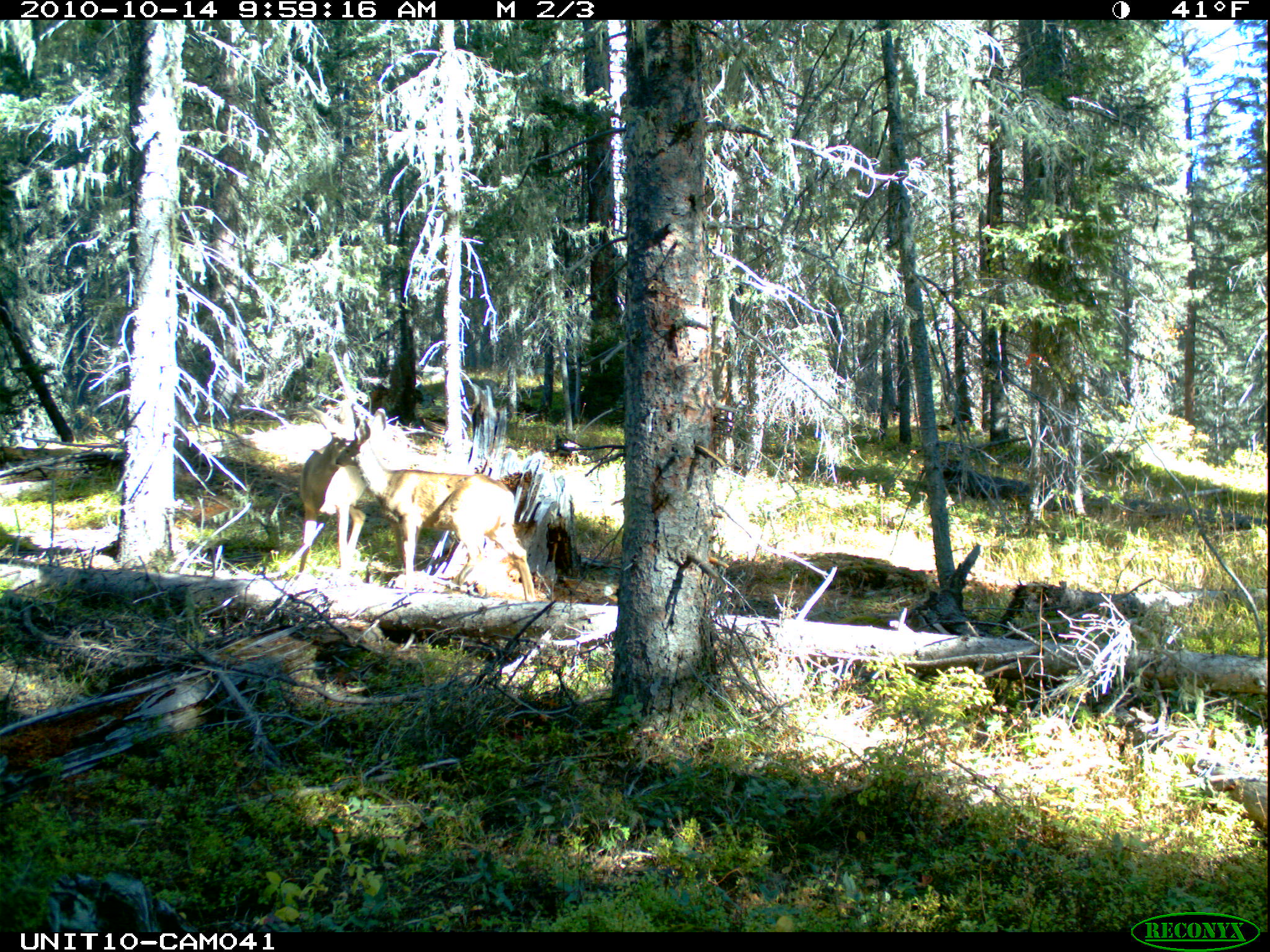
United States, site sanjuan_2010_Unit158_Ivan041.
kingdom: Animalia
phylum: Chordata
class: Mammalia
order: Artiodactyla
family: Cervidae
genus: Odocoileus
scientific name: Odocoileus hemionus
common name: mule deer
Odocoileus hemionus (mule deer).